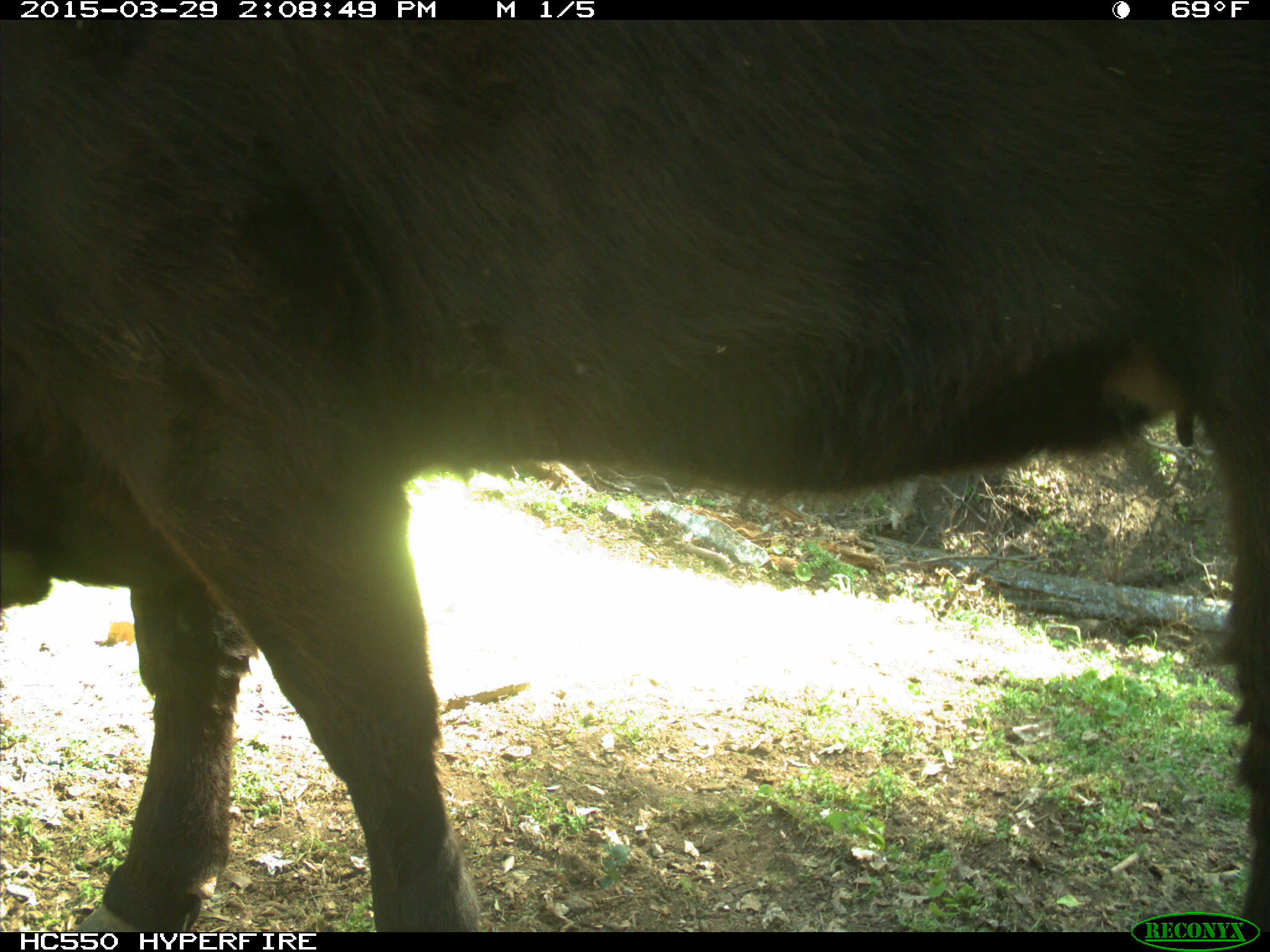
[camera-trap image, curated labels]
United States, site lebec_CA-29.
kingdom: Animalia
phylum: Chordata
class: Mammalia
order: Artiodactyla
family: Bovidae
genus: Bos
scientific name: Bos taurus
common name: domestic cow